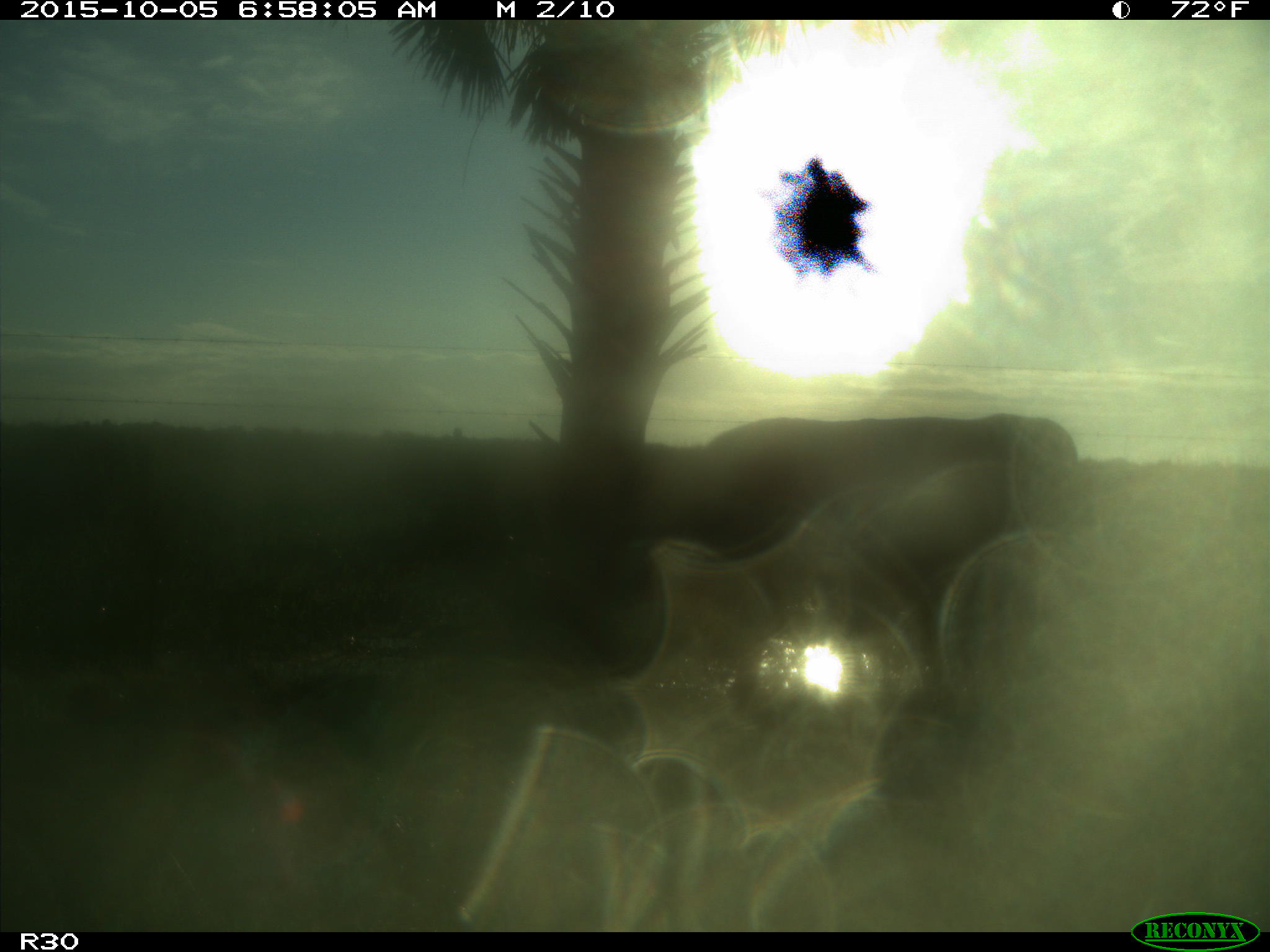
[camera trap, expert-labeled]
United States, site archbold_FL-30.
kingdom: Animalia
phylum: Chordata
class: Mammalia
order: Artiodactyla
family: Bovidae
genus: Bos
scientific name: Bos taurus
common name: domestic cow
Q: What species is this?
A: Bos taurus (domestic cow).